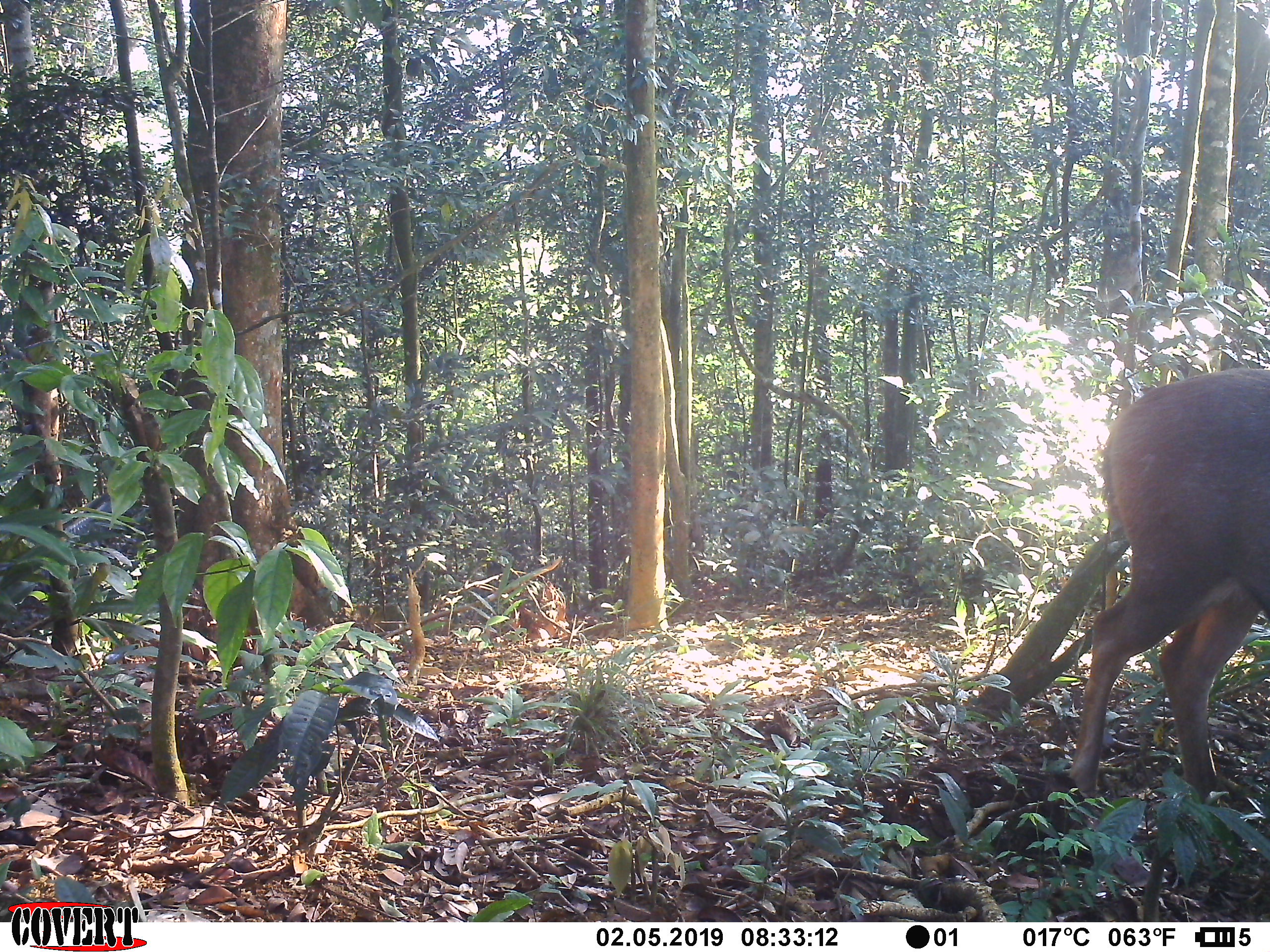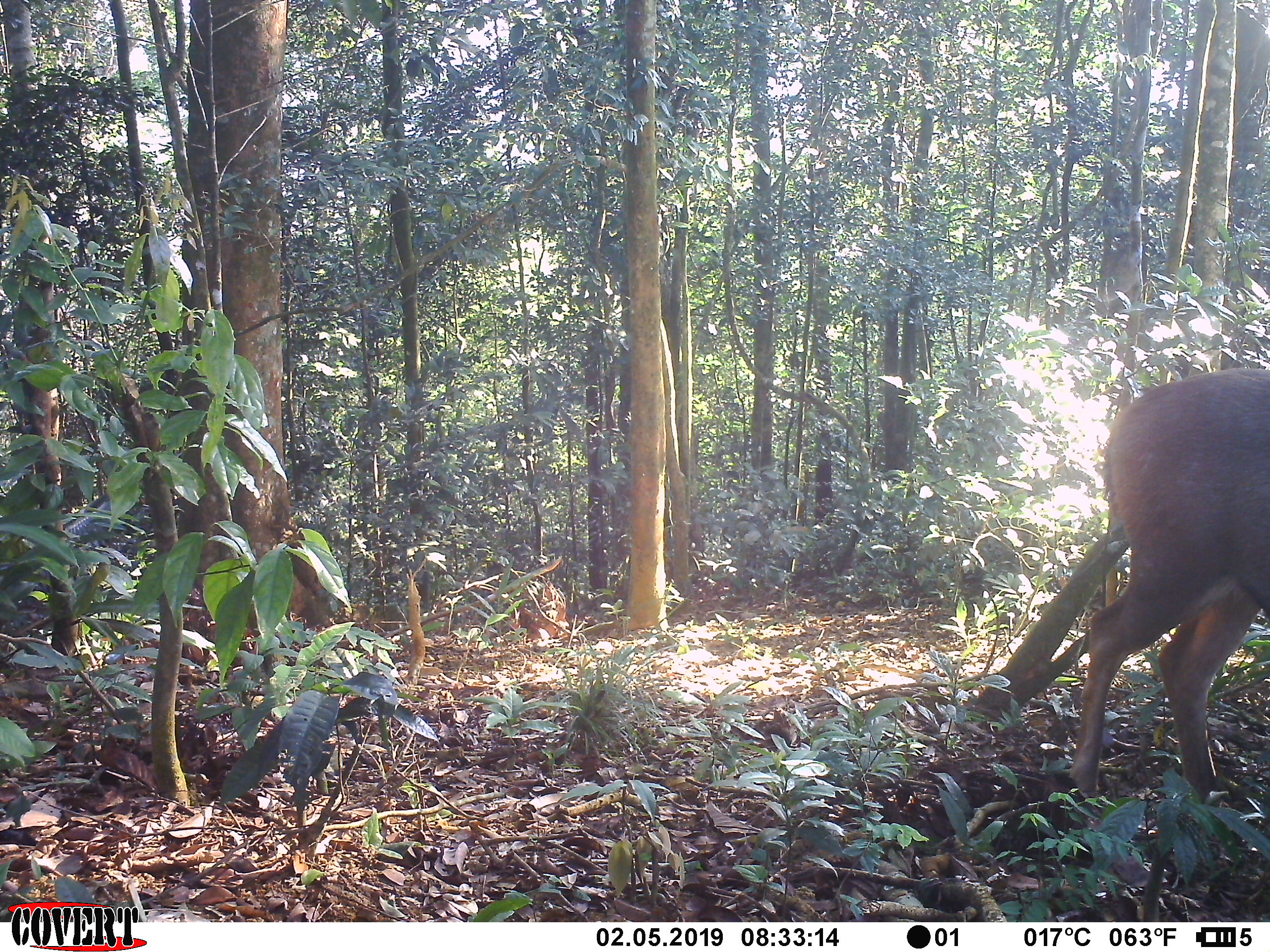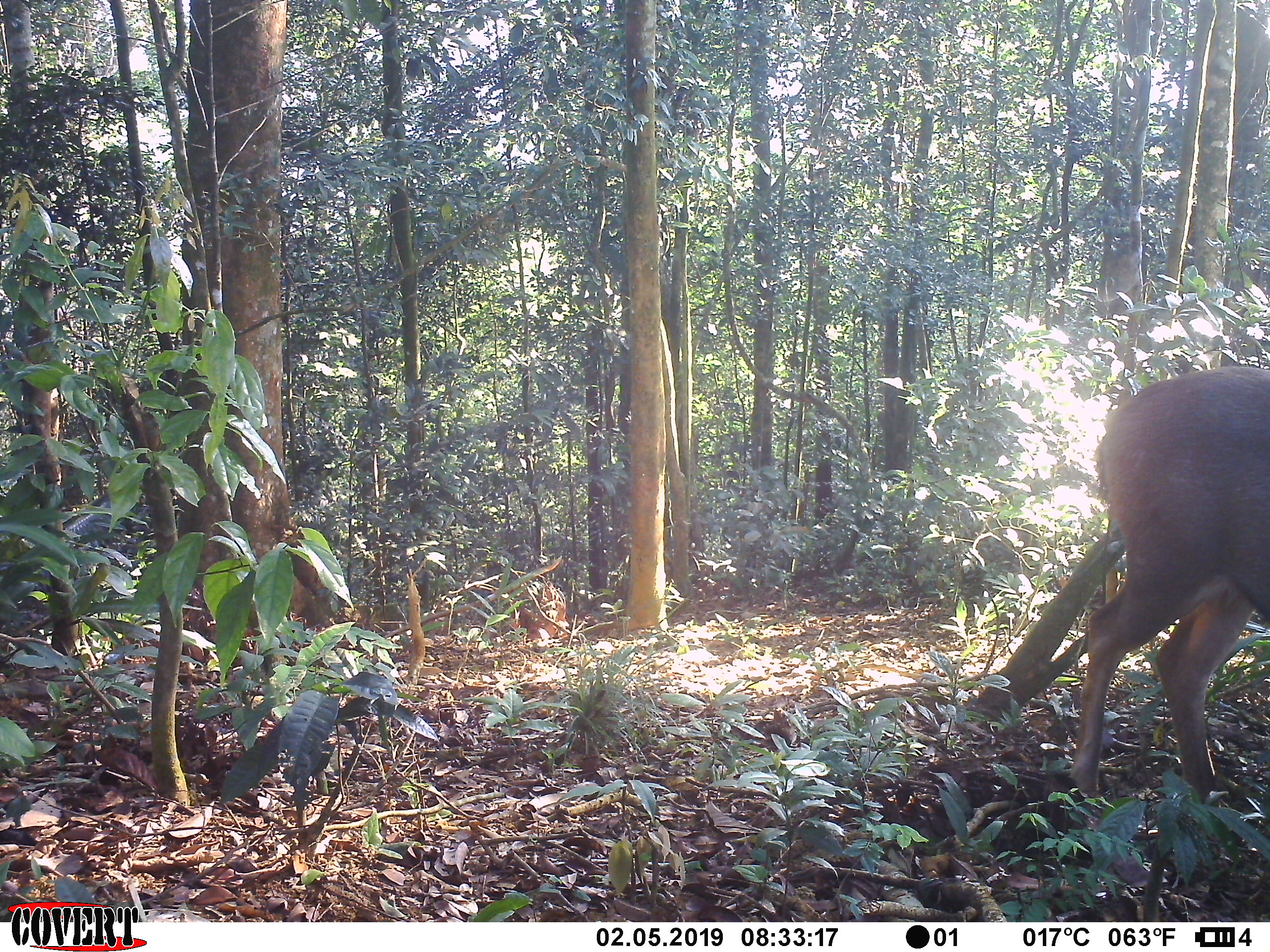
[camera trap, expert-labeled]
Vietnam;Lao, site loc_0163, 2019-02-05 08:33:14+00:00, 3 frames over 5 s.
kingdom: Animalia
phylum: Chordata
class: Mammalia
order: Artiodactyla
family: Cervidae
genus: Rusa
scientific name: Rusa unicolor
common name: sambar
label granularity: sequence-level